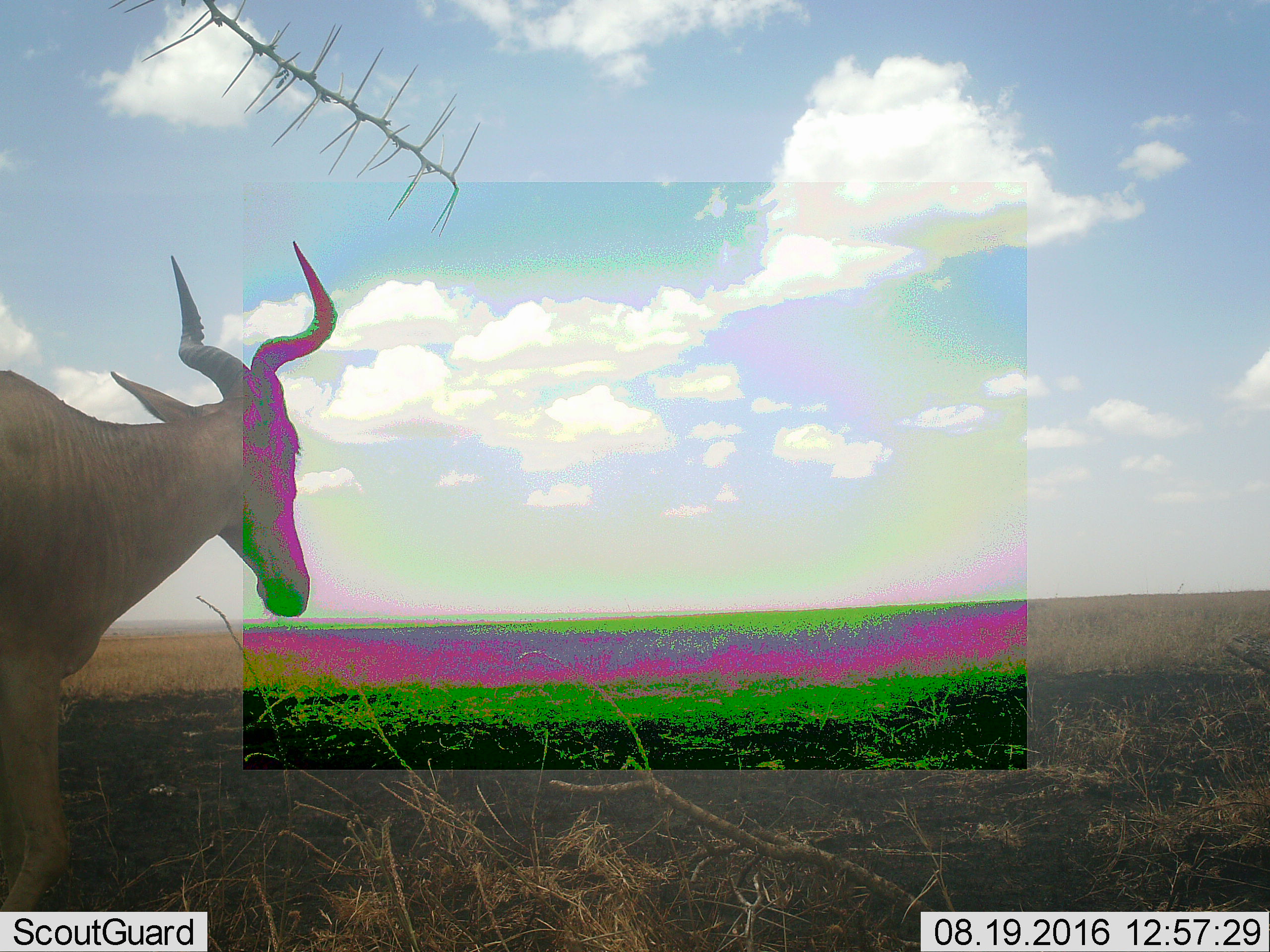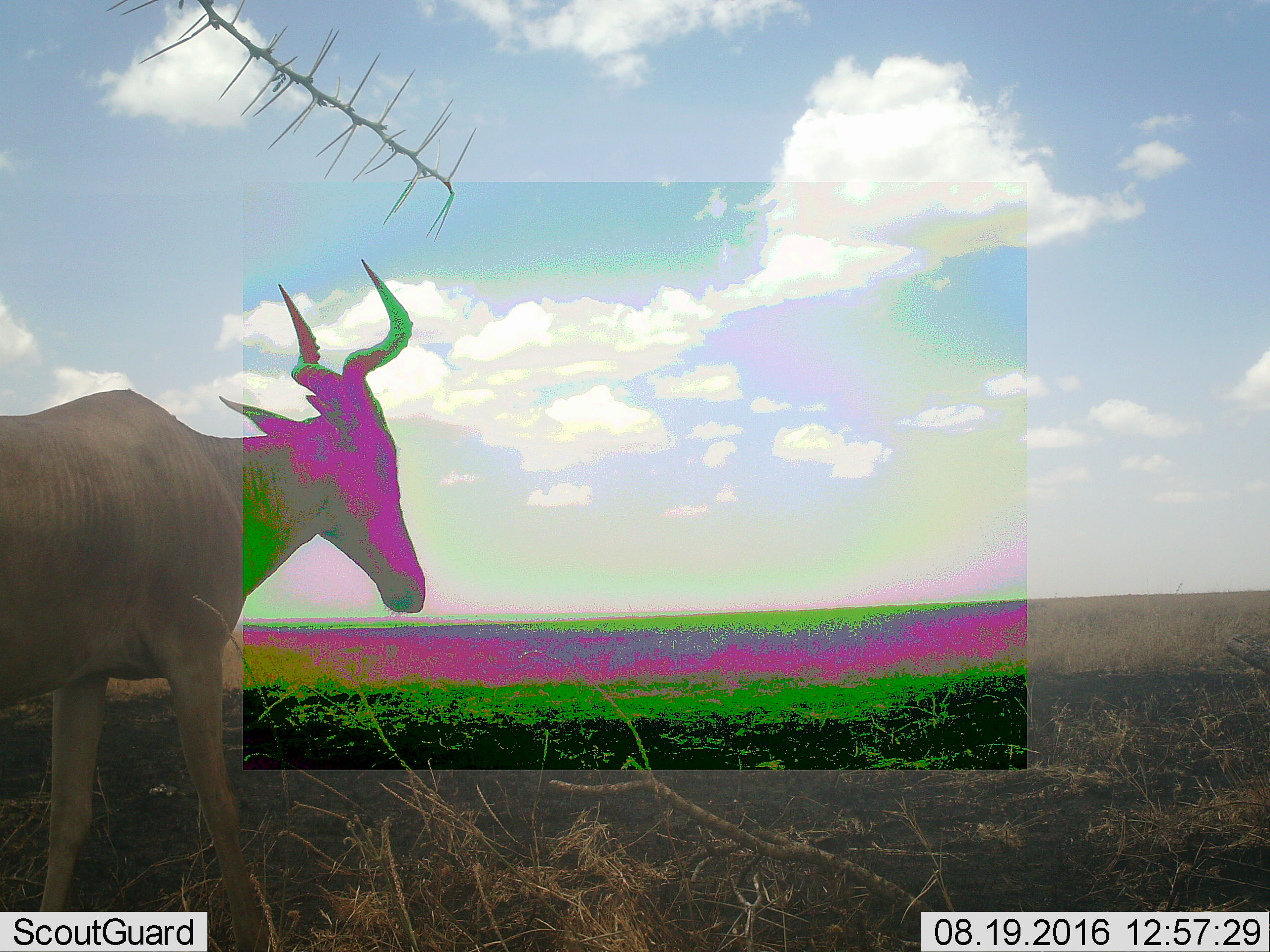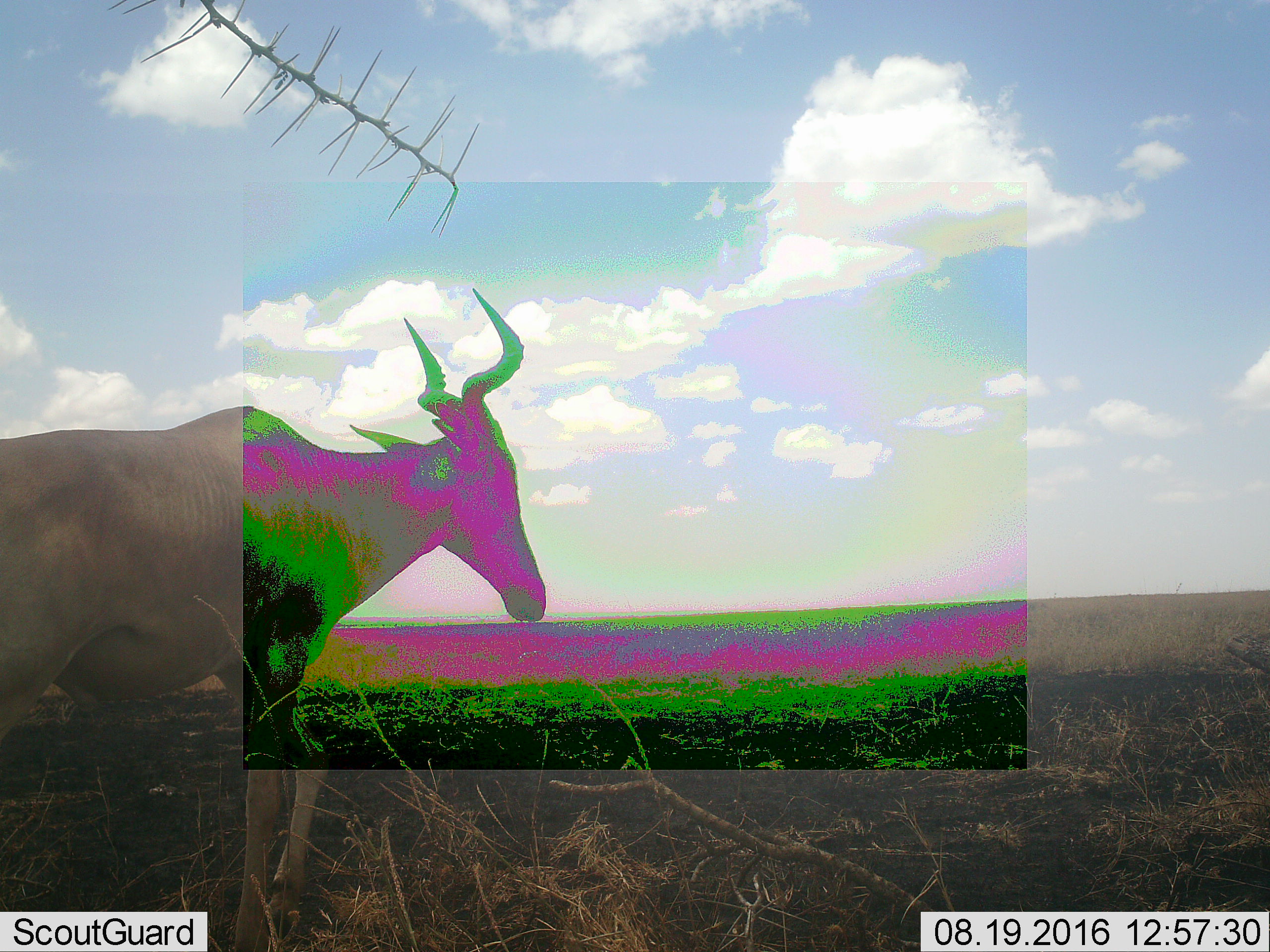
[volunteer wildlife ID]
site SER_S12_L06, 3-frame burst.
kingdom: Animalia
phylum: Chordata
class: Mammalia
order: Artiodactyla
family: Bovidae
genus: Alcelaphus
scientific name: Alcelaphus buselaphus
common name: hartebeest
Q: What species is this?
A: Hartebeest (Alcelaphus buselaphus).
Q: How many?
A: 1.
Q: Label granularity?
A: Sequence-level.